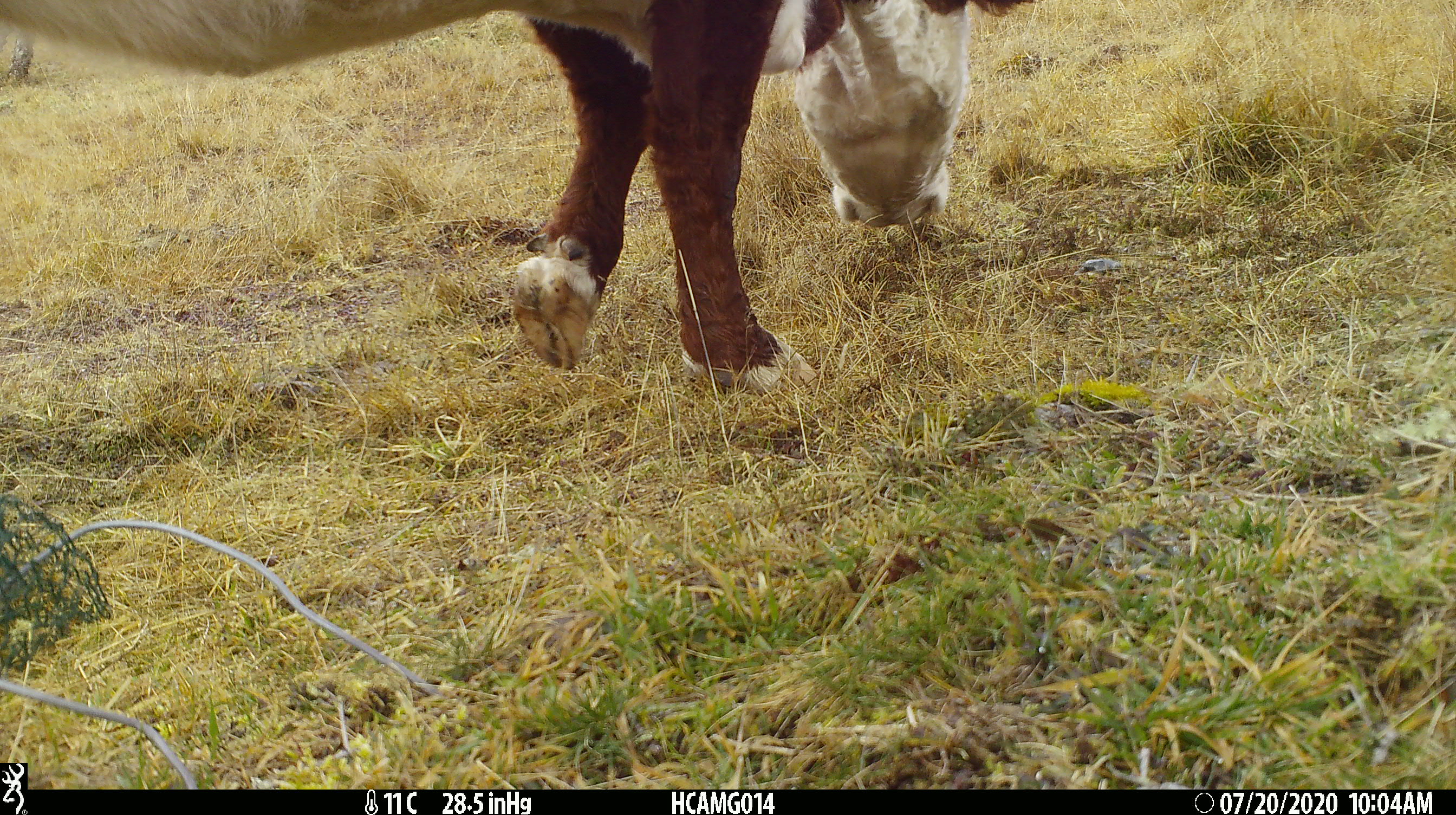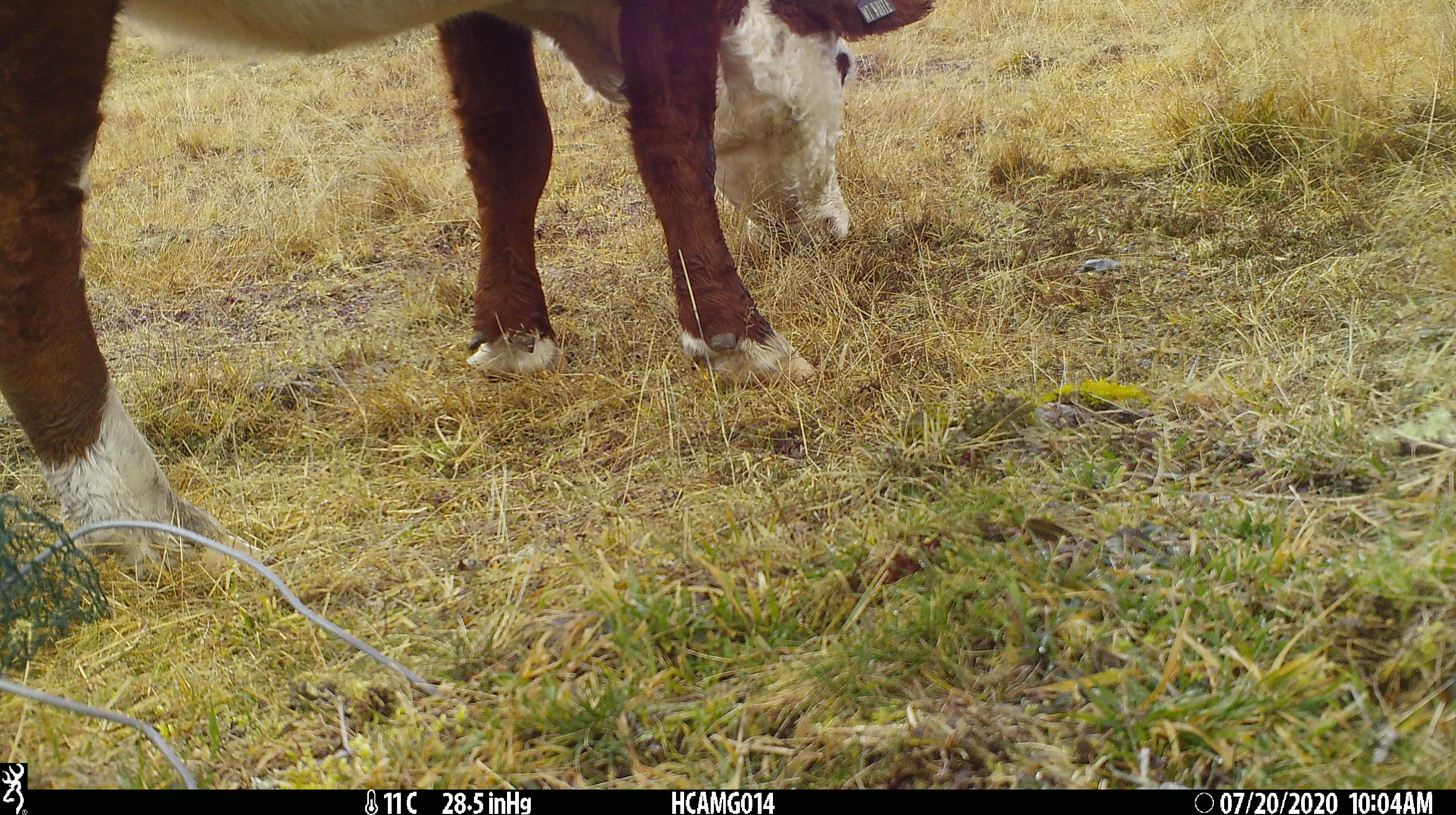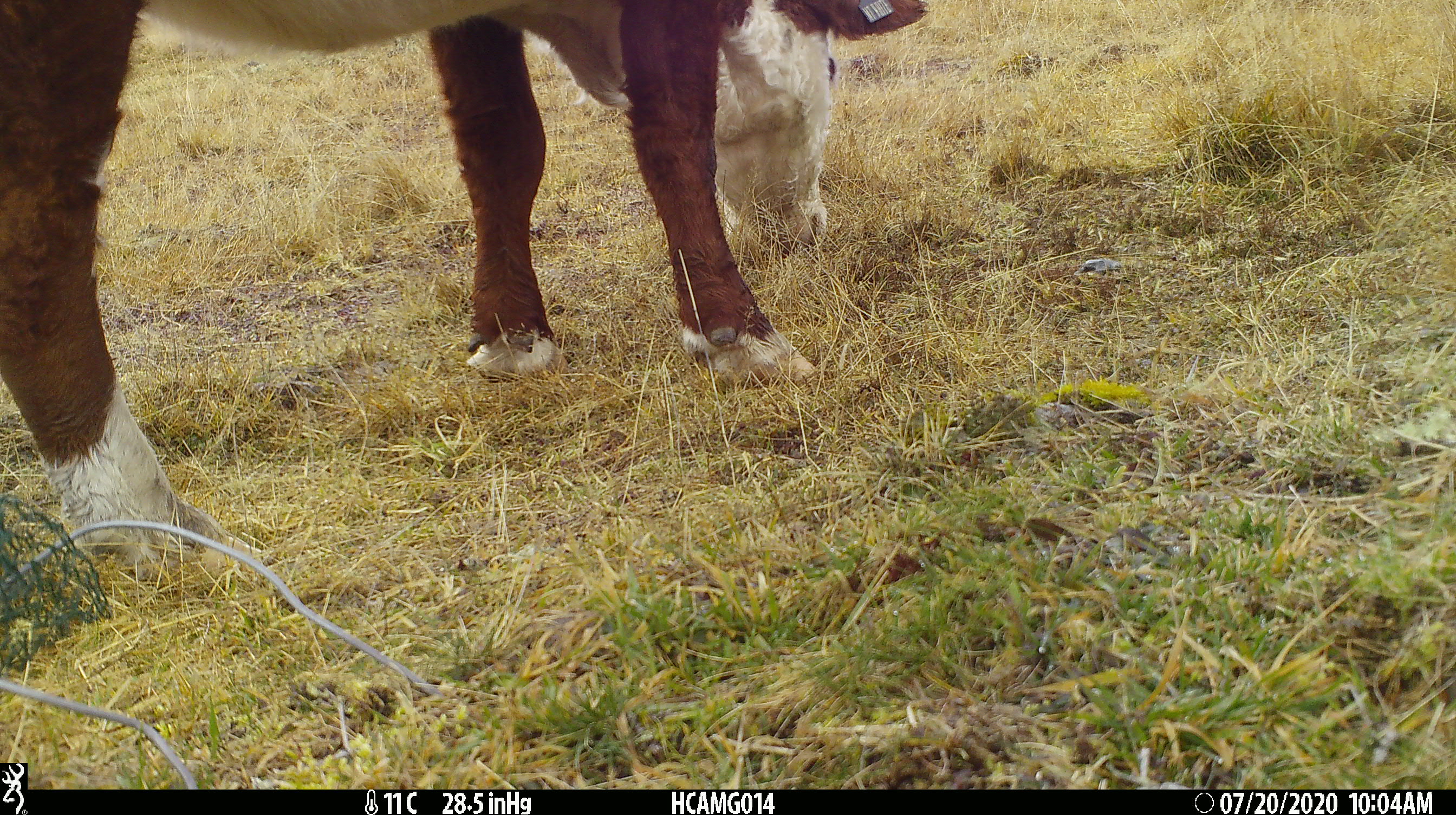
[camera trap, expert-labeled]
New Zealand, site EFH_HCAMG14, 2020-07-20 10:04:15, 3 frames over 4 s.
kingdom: Animalia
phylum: Chordata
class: Mammalia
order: Artiodactyla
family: Bovidae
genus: Bos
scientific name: Bos taurus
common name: domestic cow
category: cow